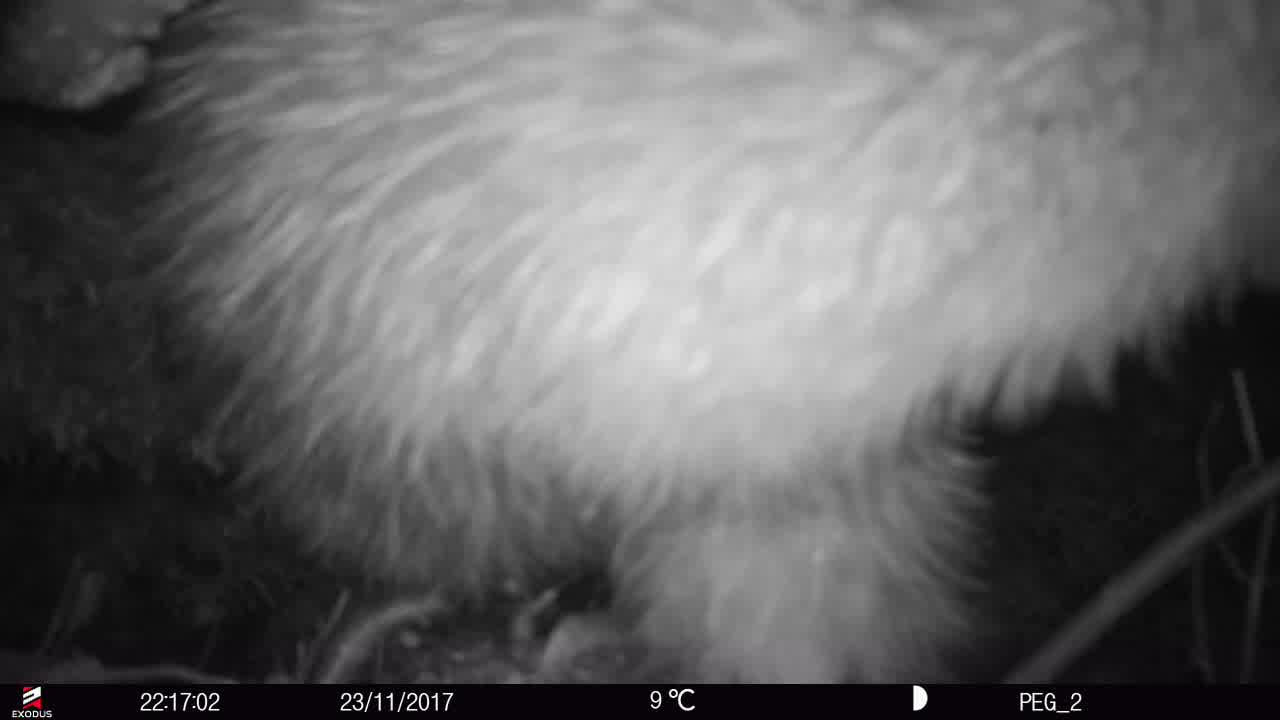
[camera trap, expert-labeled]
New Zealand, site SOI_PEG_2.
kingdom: Animalia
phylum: Chordata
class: Aves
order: Apterygiformes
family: Apterygidae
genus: Apteryx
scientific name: Apteryx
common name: kiwi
Kiwi (Apteryx).